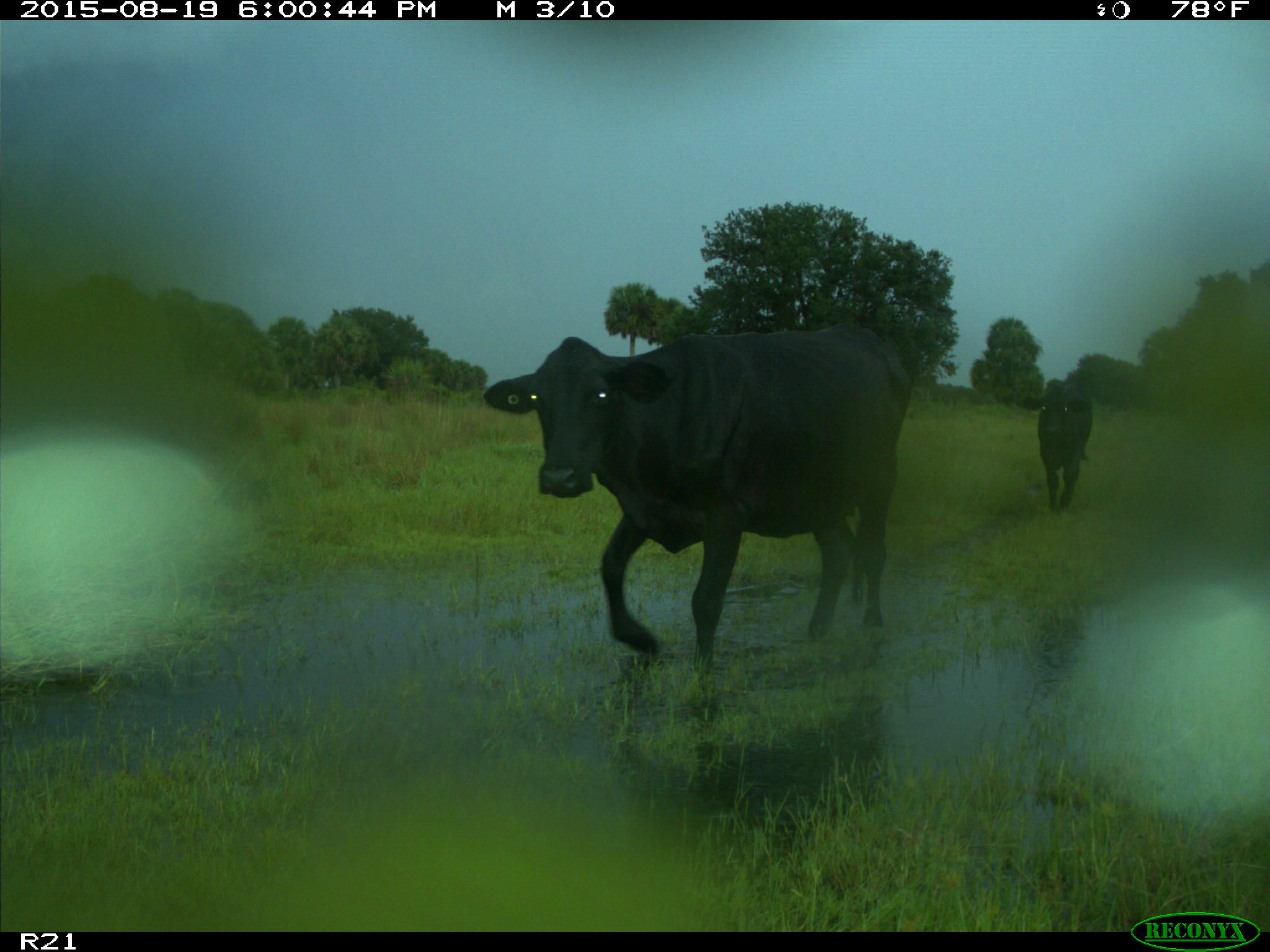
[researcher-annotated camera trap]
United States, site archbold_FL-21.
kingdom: Animalia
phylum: Chordata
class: Mammalia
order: Artiodactyla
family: Bovidae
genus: Bos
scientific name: Bos taurus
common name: domestic cow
Bos taurus (domestic cow).